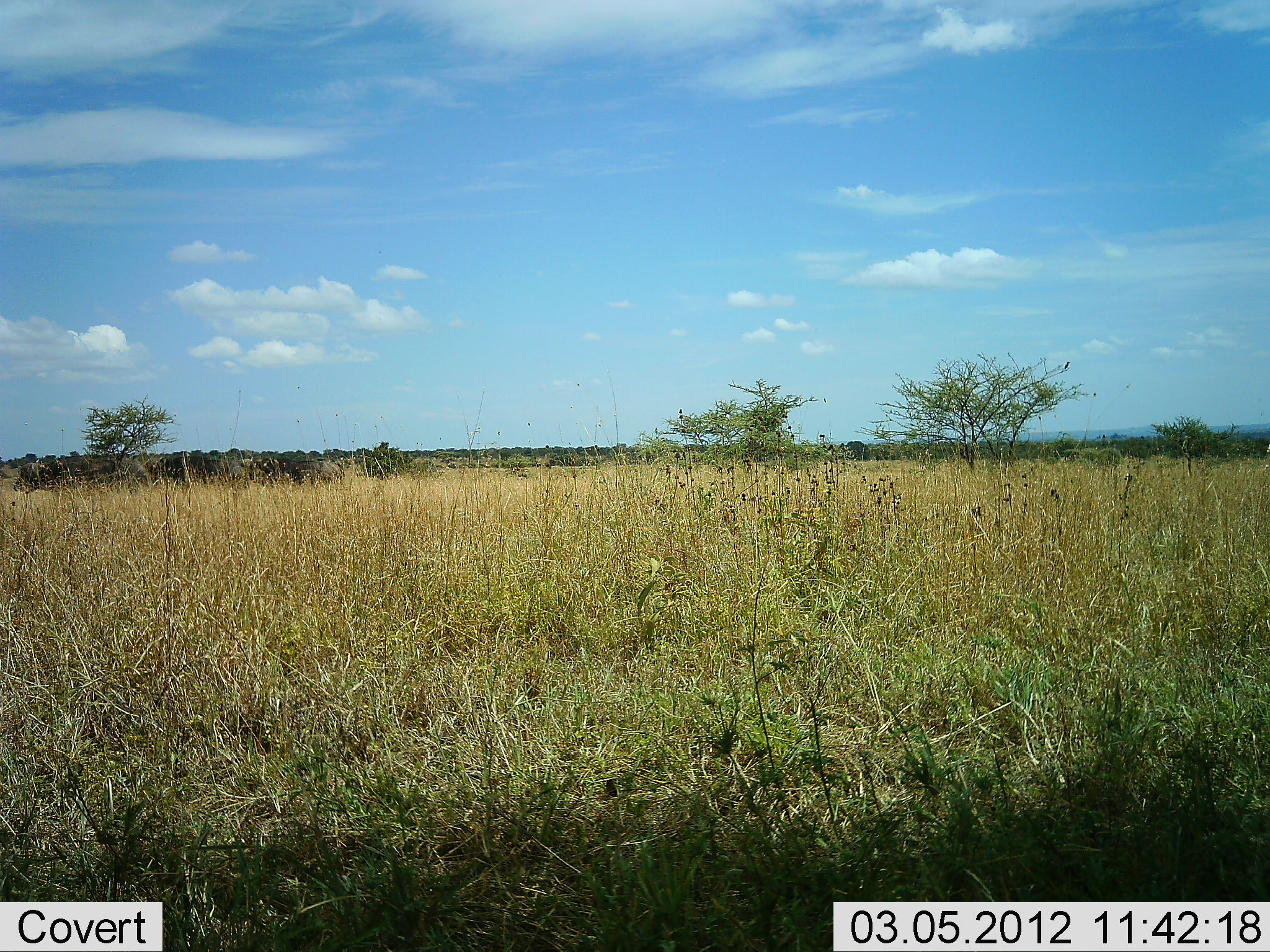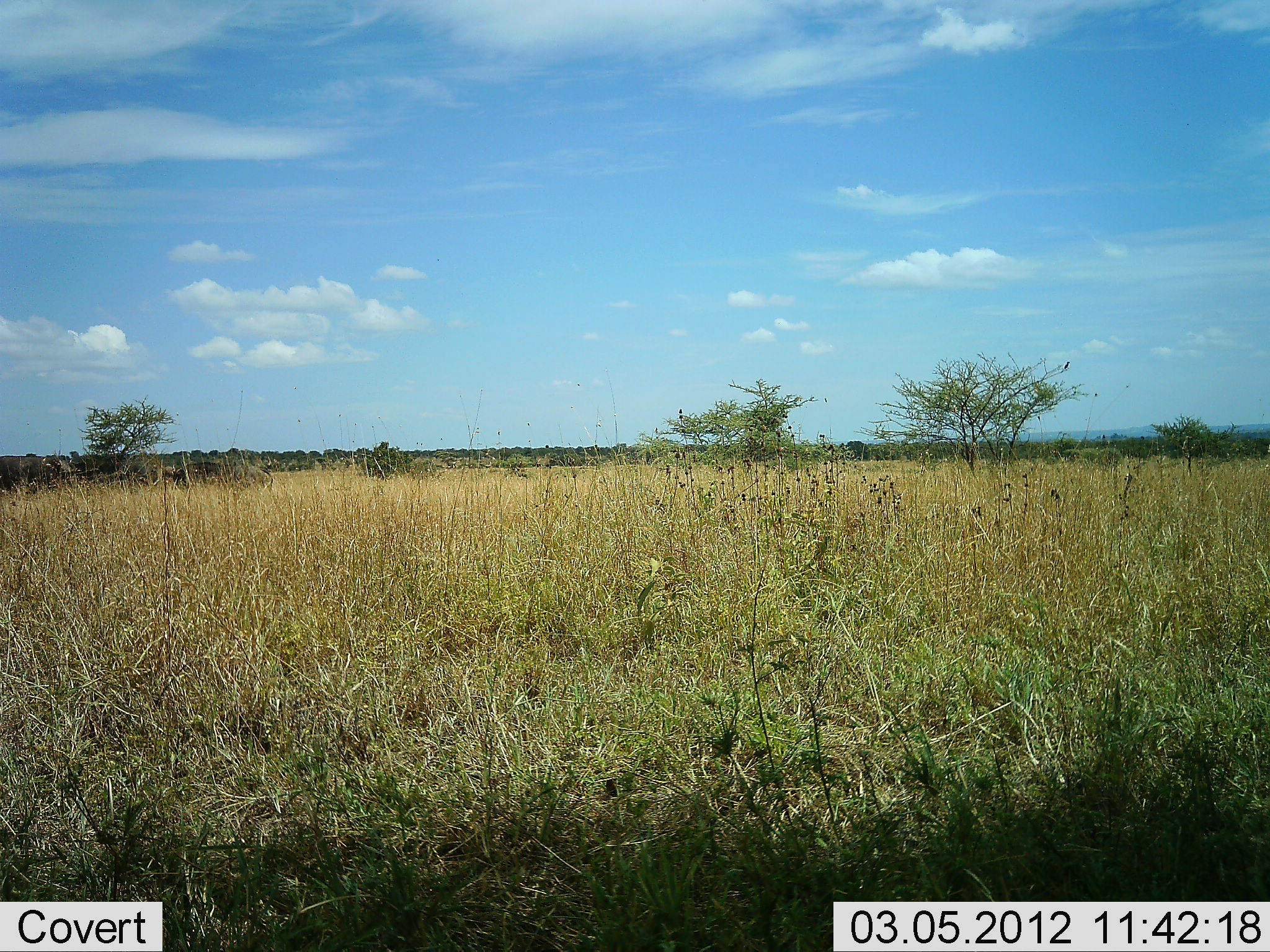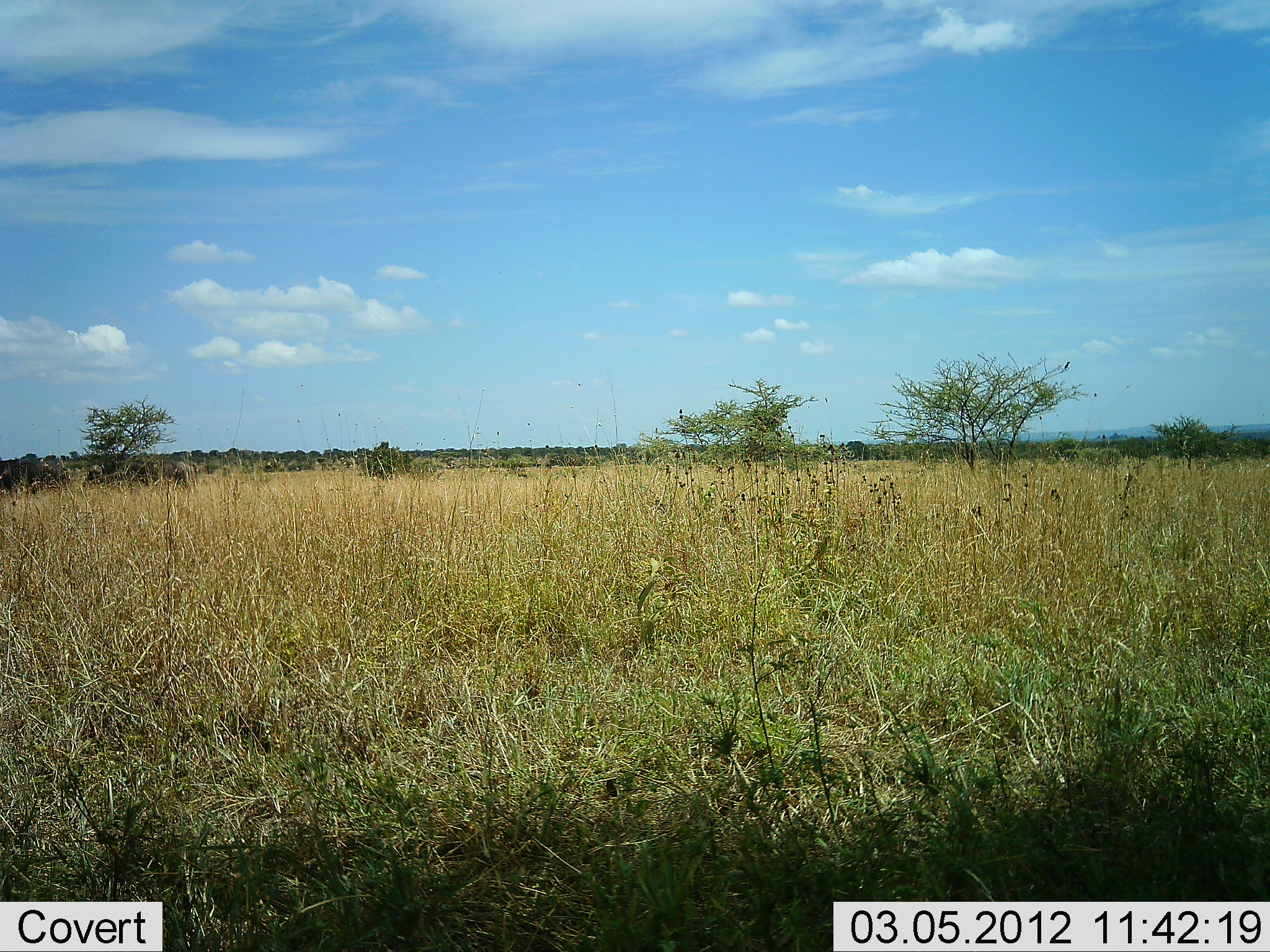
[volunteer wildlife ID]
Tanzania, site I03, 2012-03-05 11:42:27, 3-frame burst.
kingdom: Animalia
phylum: Chordata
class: Mammalia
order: Artiodactyla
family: Bovidae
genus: Connochaetes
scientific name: Connochaetes taurinus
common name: blue wildebeest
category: wildebeest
Wildebeest (blue wildebeest) (Connochaetes taurinus), count 5. Behavior (volunteer vote fractions): standing 0%, resting 0%, moving 100%, interacting 0%. Young present (vote fraction): 0%. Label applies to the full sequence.